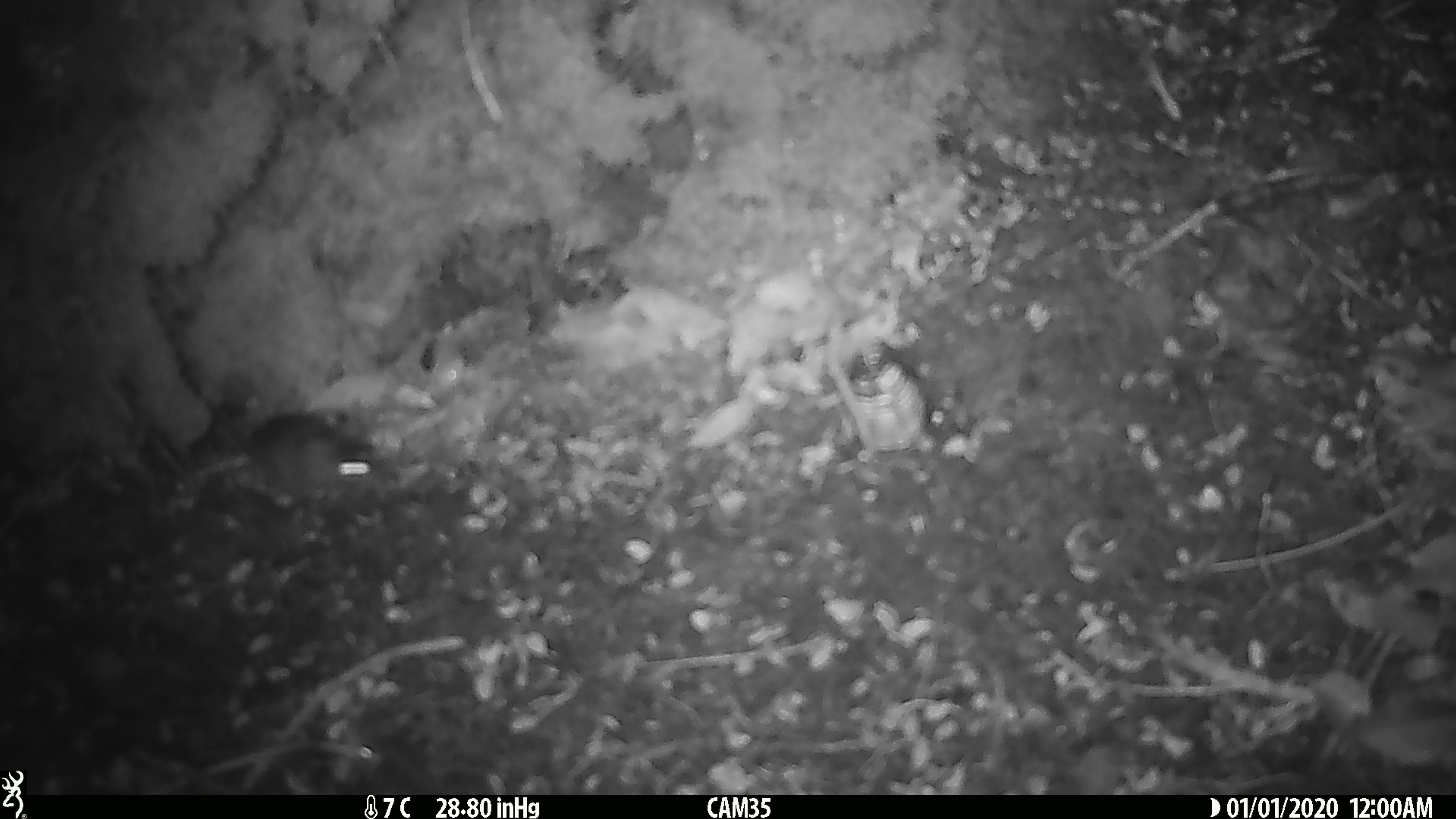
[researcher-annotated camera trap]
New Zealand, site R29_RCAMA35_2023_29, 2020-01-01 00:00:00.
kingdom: Animalia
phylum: Chordata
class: Mammalia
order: Rodentia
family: Muridae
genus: Mus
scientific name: Mus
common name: mouse